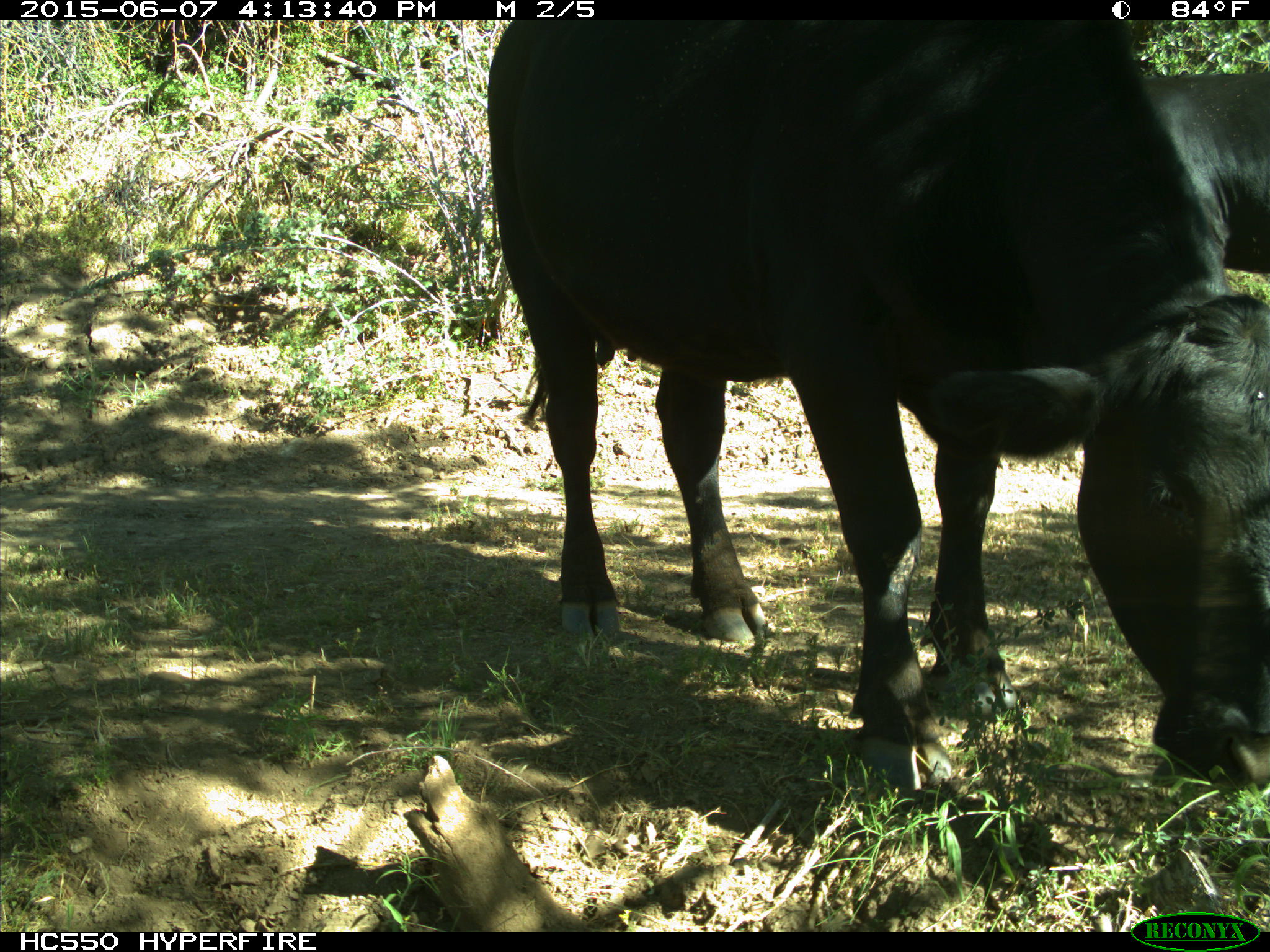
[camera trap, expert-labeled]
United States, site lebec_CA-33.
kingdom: Animalia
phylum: Chordata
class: Mammalia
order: Artiodactyla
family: Bovidae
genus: Bos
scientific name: Bos taurus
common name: domestic cow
Bos taurus (domestic cow).